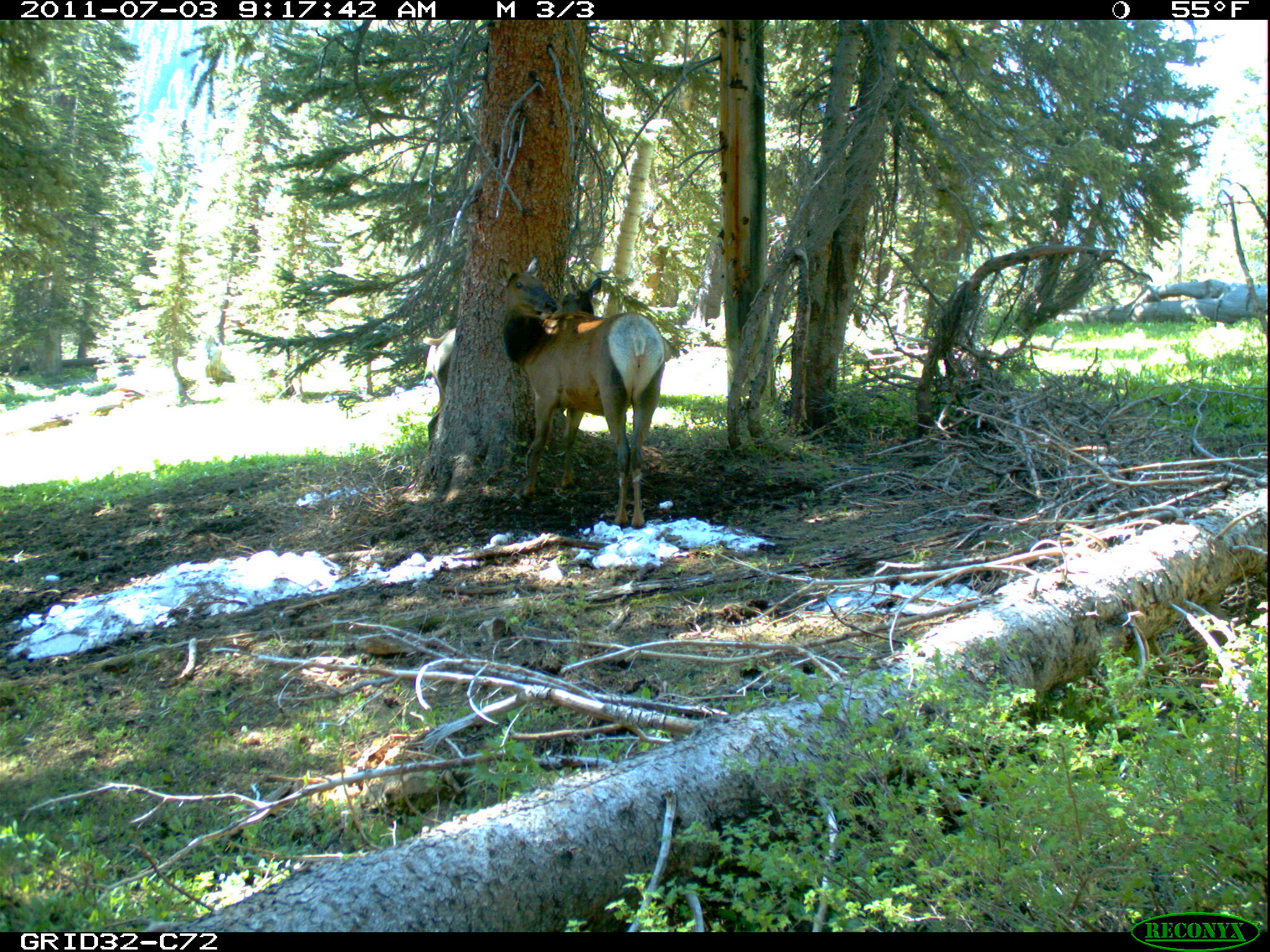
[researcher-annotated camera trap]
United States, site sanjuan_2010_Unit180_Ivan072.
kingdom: Animalia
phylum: Chordata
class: Mammalia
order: Artiodactyla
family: Cervidae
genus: Cervus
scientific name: Cervus elaphus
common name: red deer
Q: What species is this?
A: Cervus elaphus (red deer).